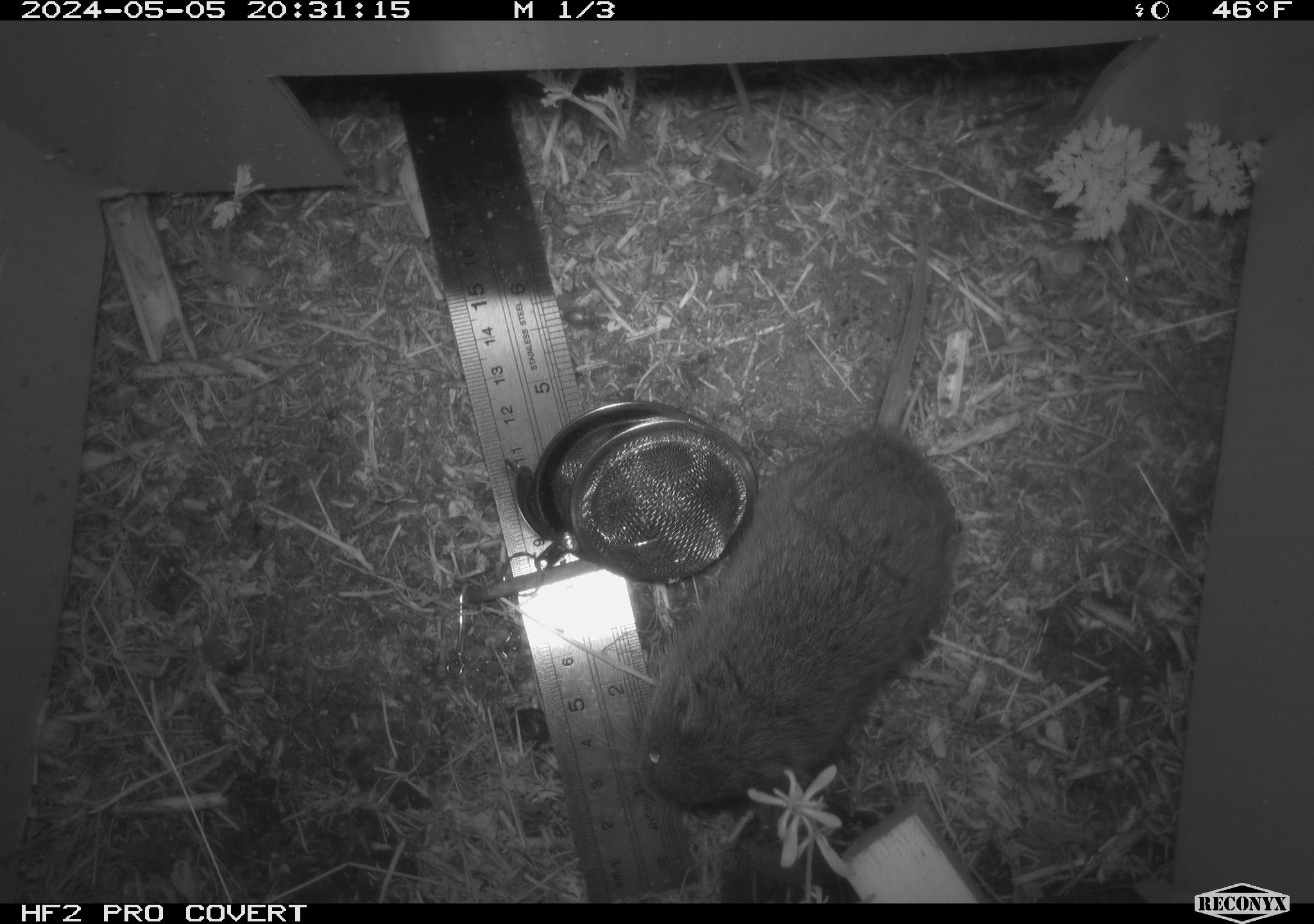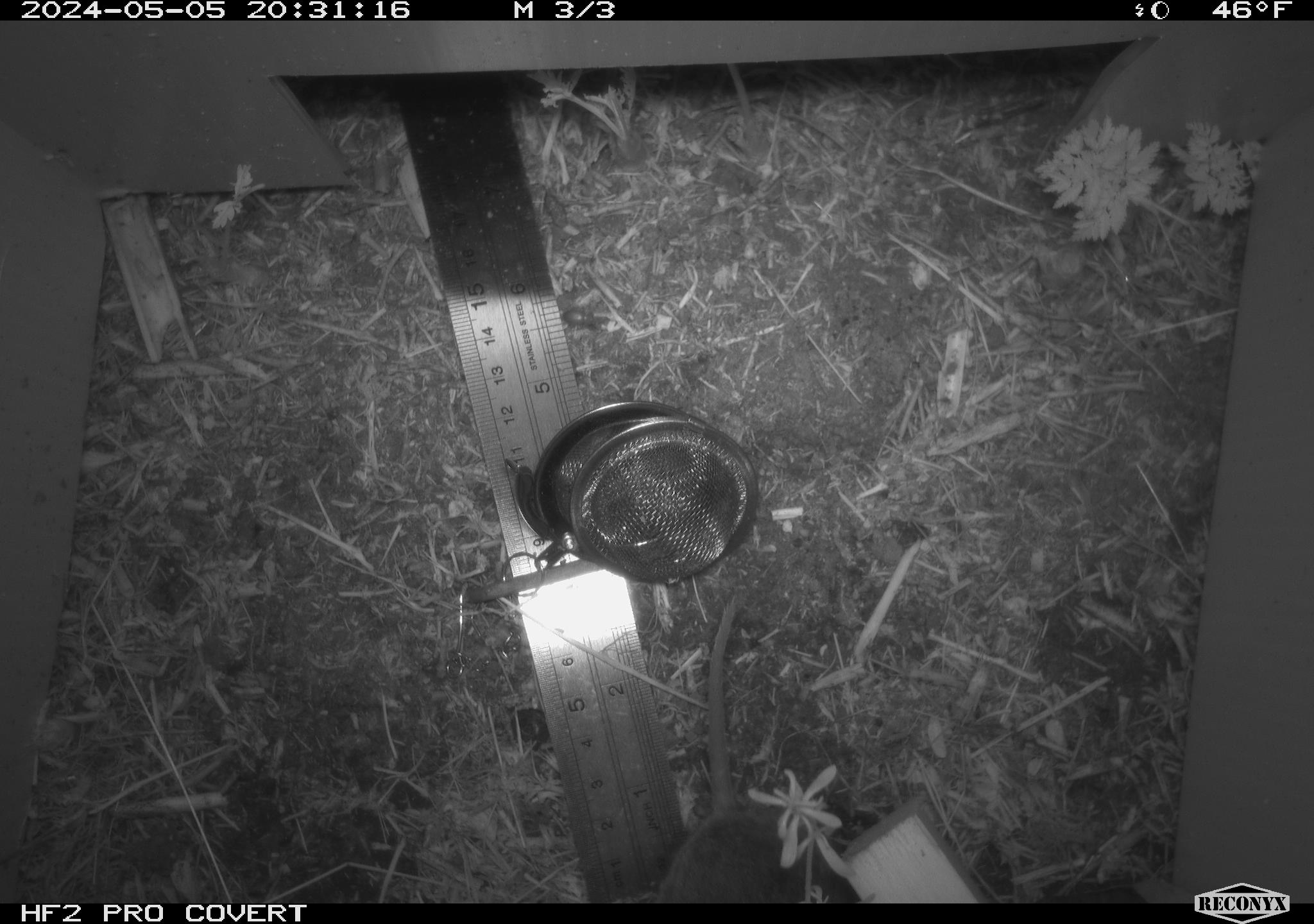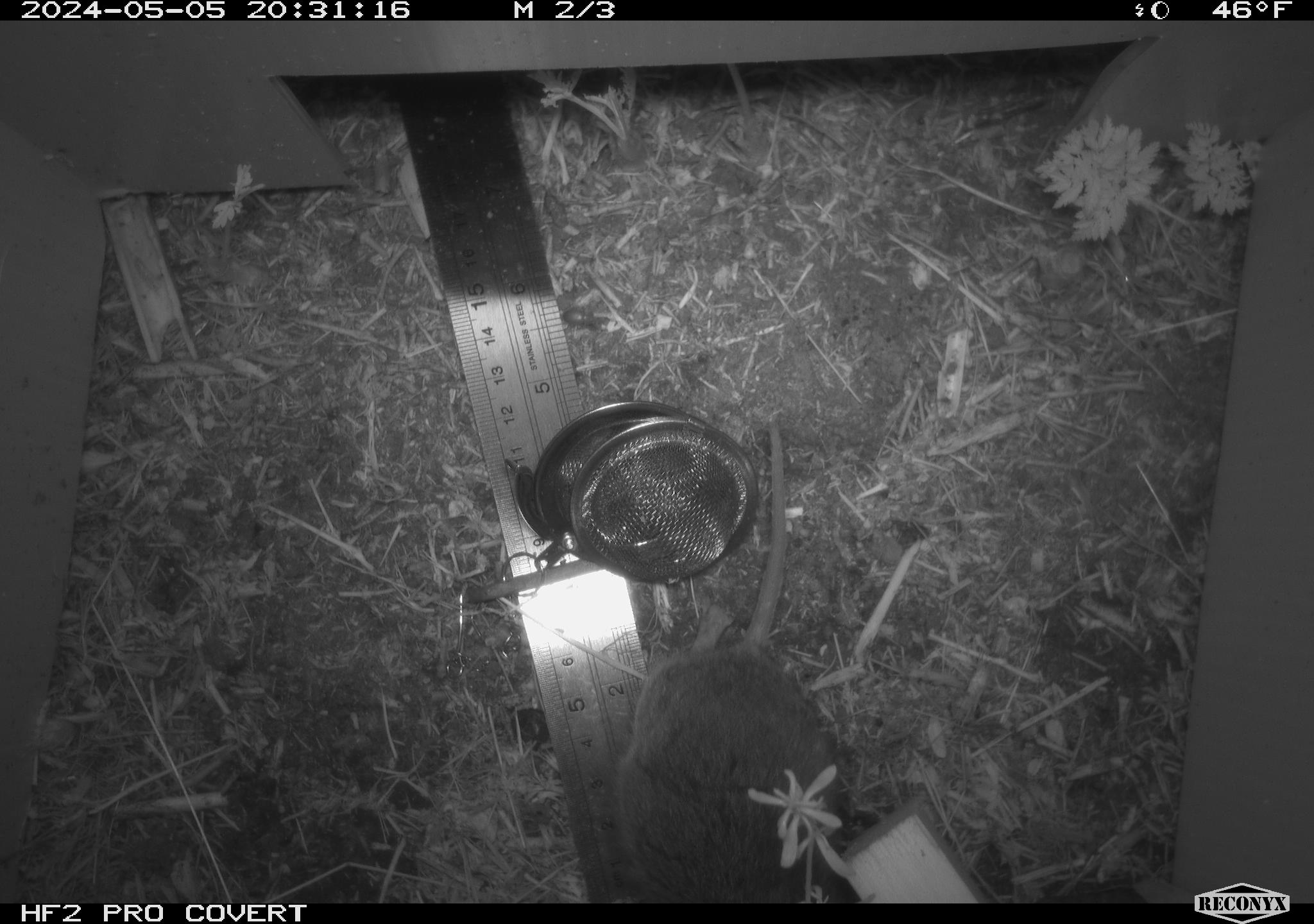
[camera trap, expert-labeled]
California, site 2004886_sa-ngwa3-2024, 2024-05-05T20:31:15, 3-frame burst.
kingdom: Animalia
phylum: Chordata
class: Mammalia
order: Rodentia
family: Cricetidae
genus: Microtus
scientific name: Microtus californicus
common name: california vole